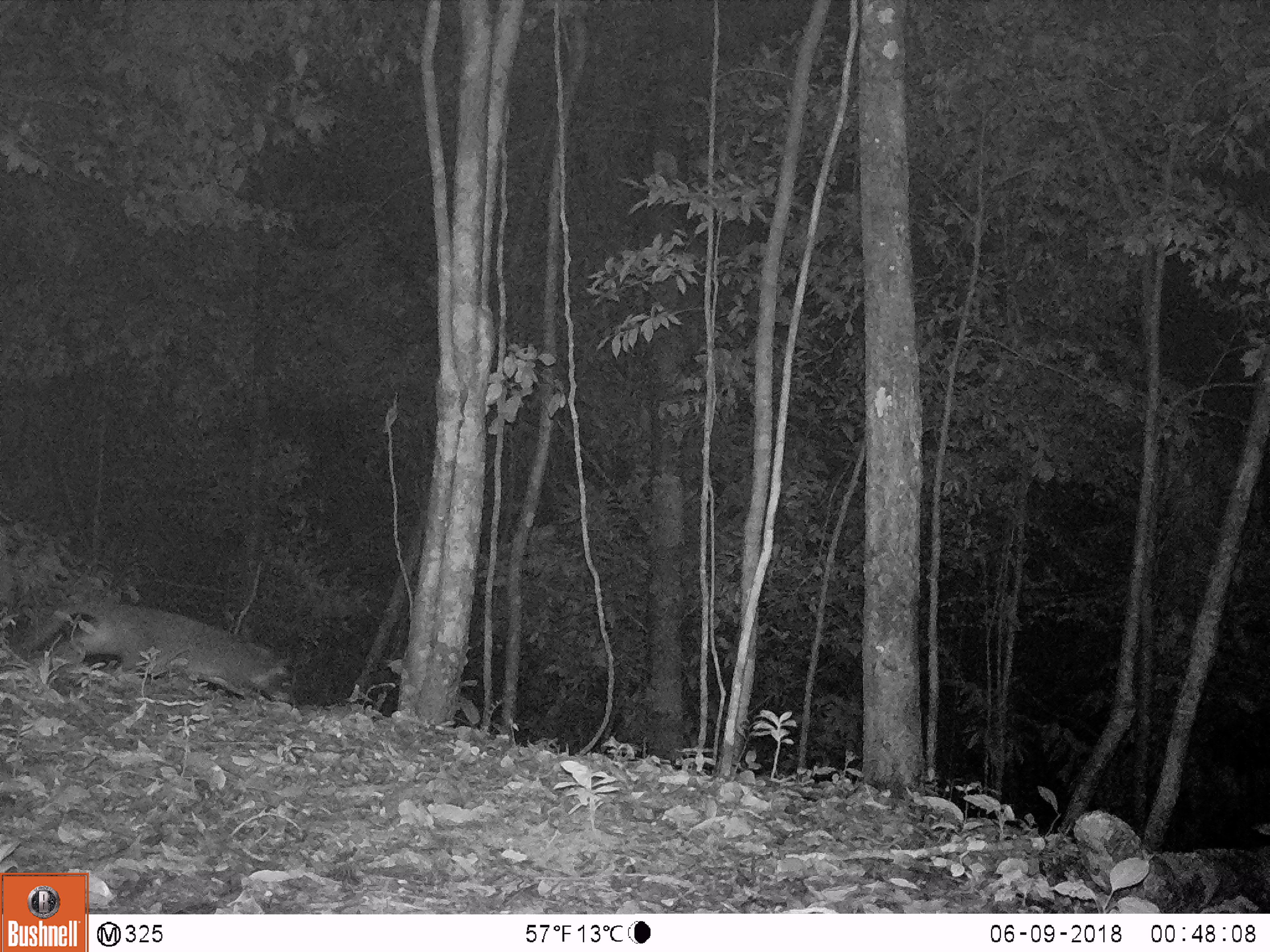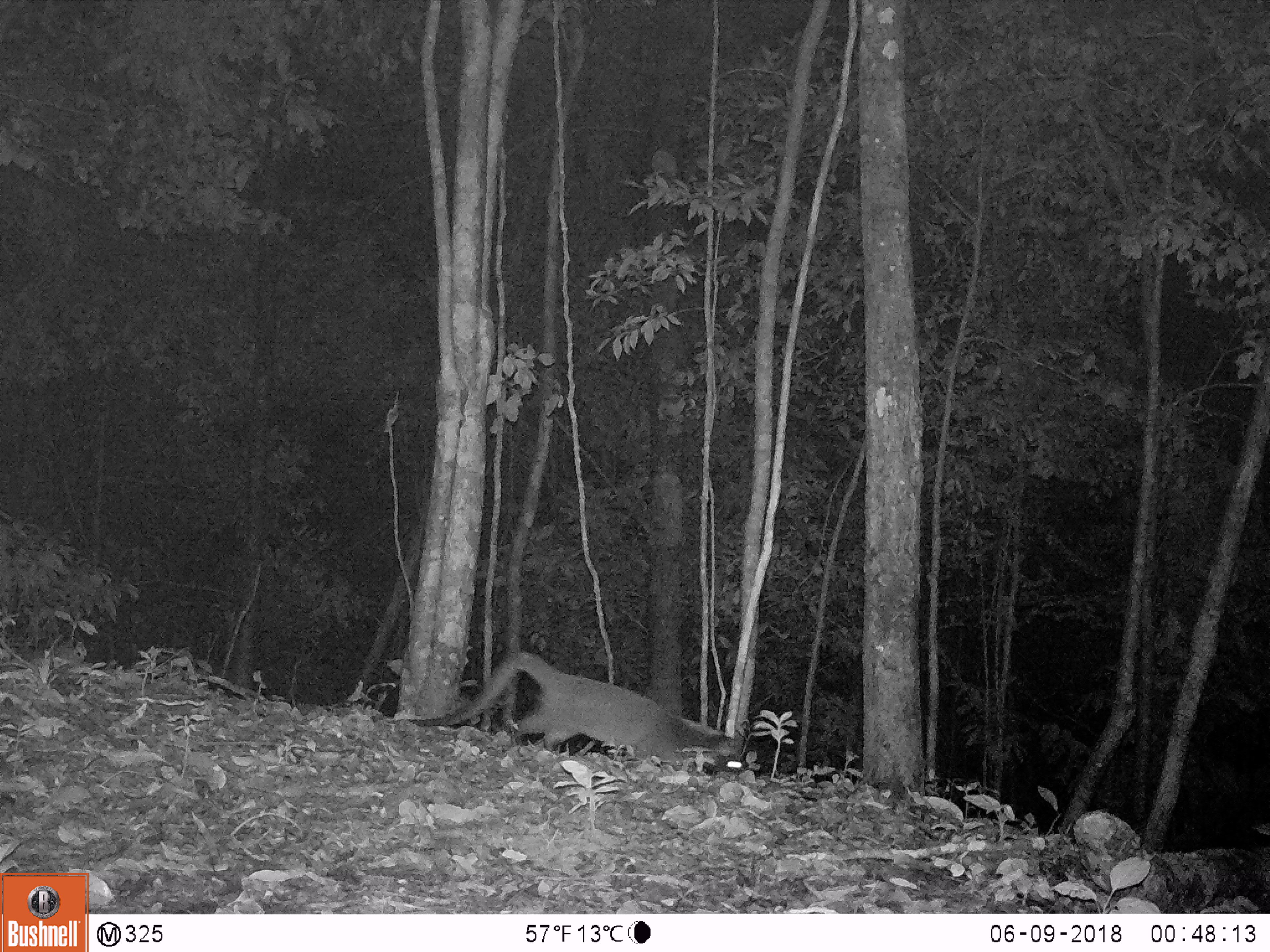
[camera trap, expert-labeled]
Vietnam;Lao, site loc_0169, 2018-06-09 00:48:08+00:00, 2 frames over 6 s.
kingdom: Animalia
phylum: Chordata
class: Mammalia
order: Carnivora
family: Viverridae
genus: Paguma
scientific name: Paguma larvata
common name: masked palm civet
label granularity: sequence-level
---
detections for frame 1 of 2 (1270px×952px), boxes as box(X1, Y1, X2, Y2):
masked palm civet: box(13, 600, 298, 706)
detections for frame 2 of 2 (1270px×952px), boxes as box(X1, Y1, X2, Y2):
masked palm civet: box(406, 648, 747, 777)